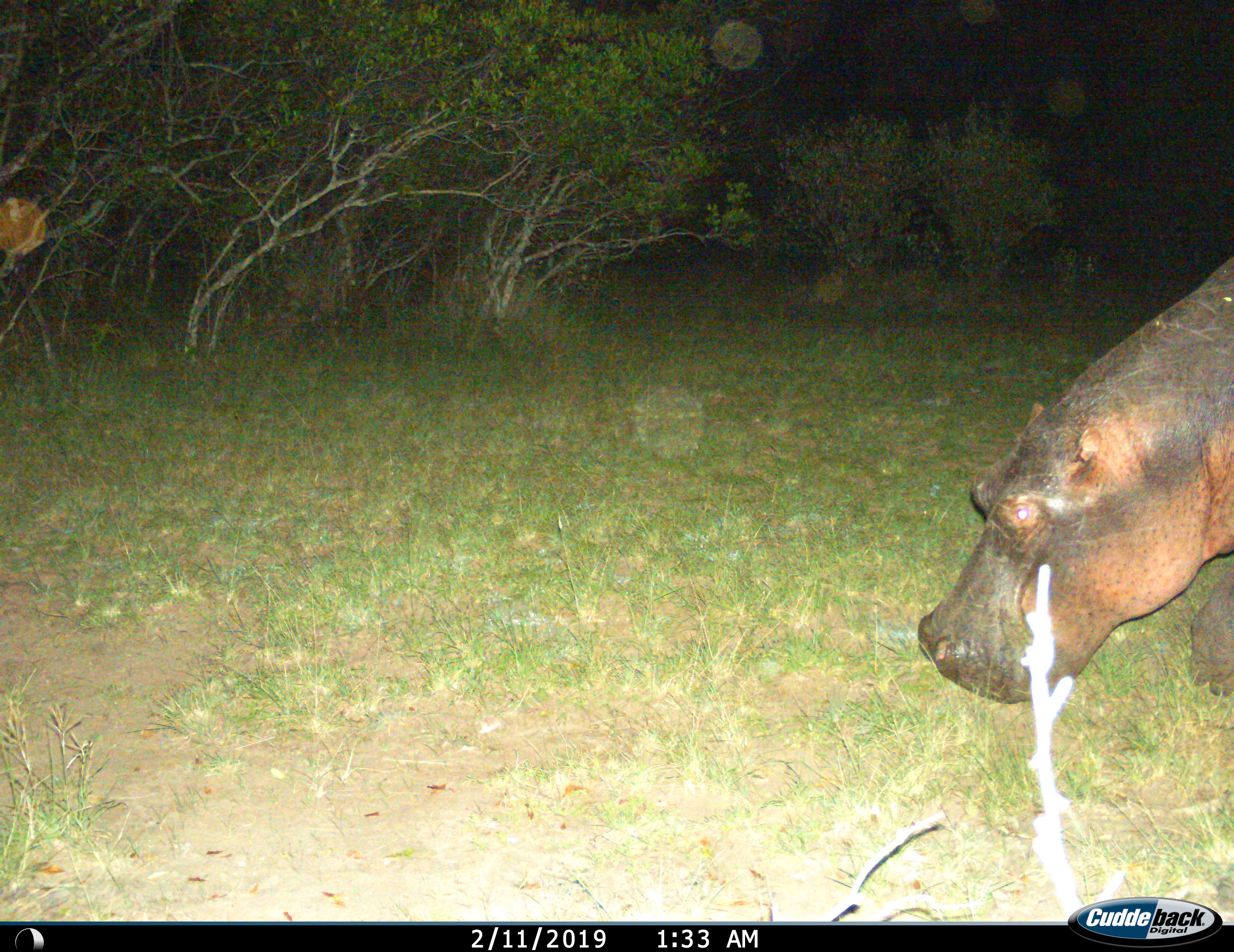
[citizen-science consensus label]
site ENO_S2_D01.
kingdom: Animalia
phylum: Chordata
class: Mammalia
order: Artiodactyla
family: Hippopotamidae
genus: Hippopotamus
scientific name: Hippopotamus amphibius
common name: hippopotamus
Hippopotamus (Hippopotamus amphibius), count 1. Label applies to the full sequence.